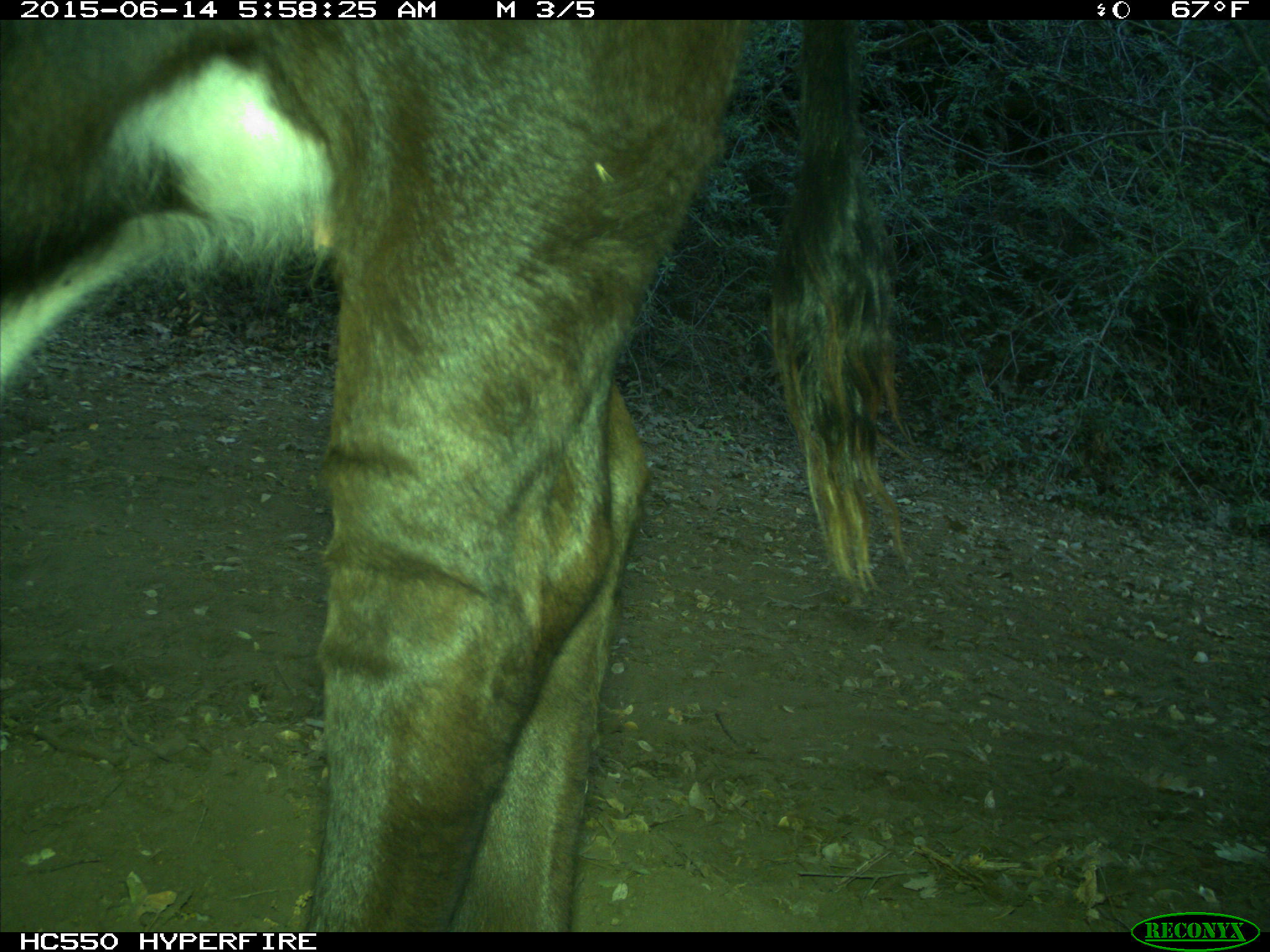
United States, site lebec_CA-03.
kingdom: Animalia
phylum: Chordata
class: Mammalia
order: Artiodactyla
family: Bovidae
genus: Bos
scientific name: Bos taurus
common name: domestic cow